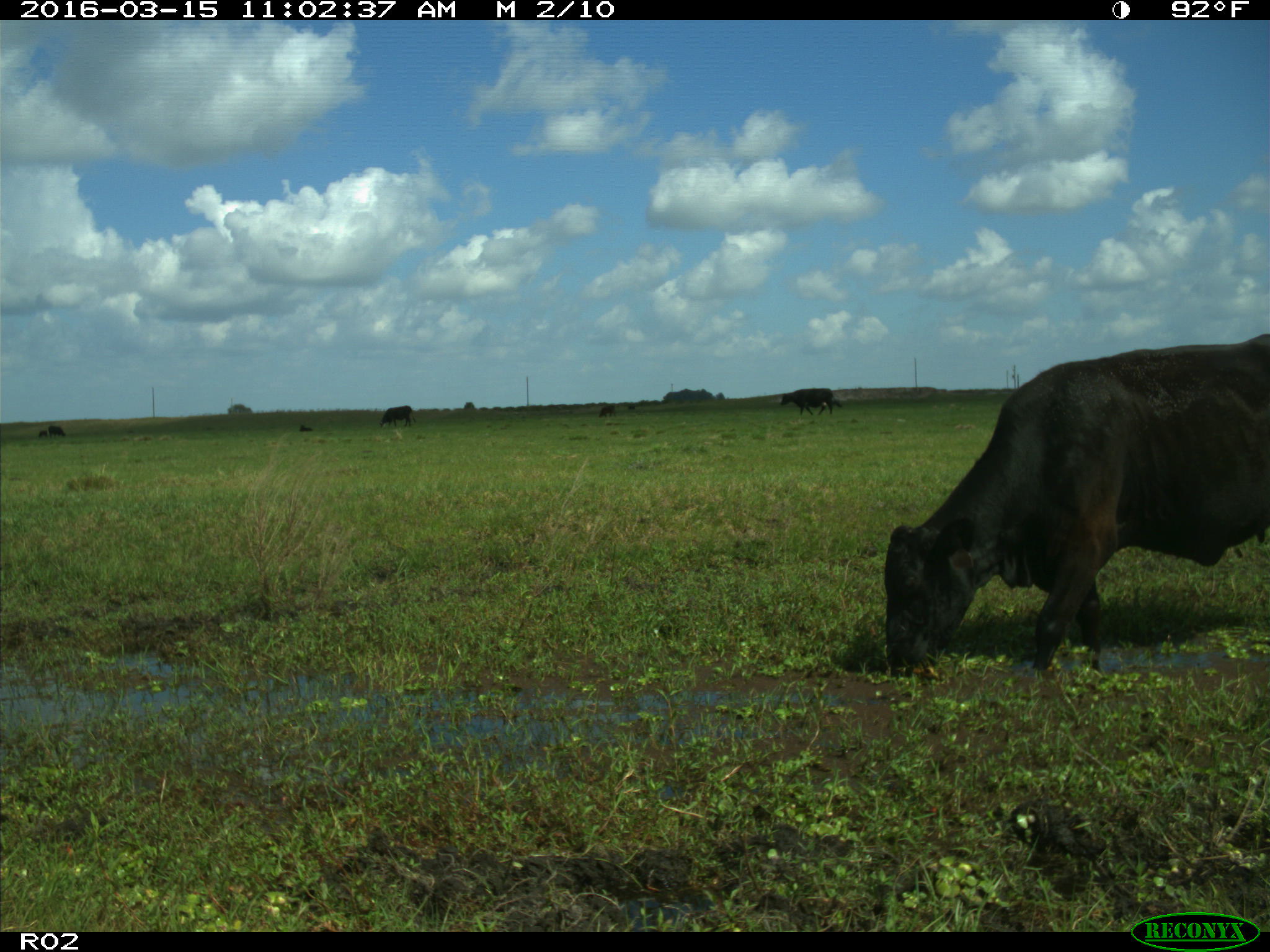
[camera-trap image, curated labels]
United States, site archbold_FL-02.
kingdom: Animalia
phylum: Chordata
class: Mammalia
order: Artiodactyla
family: Bovidae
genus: Bos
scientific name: Bos taurus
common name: domestic cow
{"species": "Bos taurus (domestic cow)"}